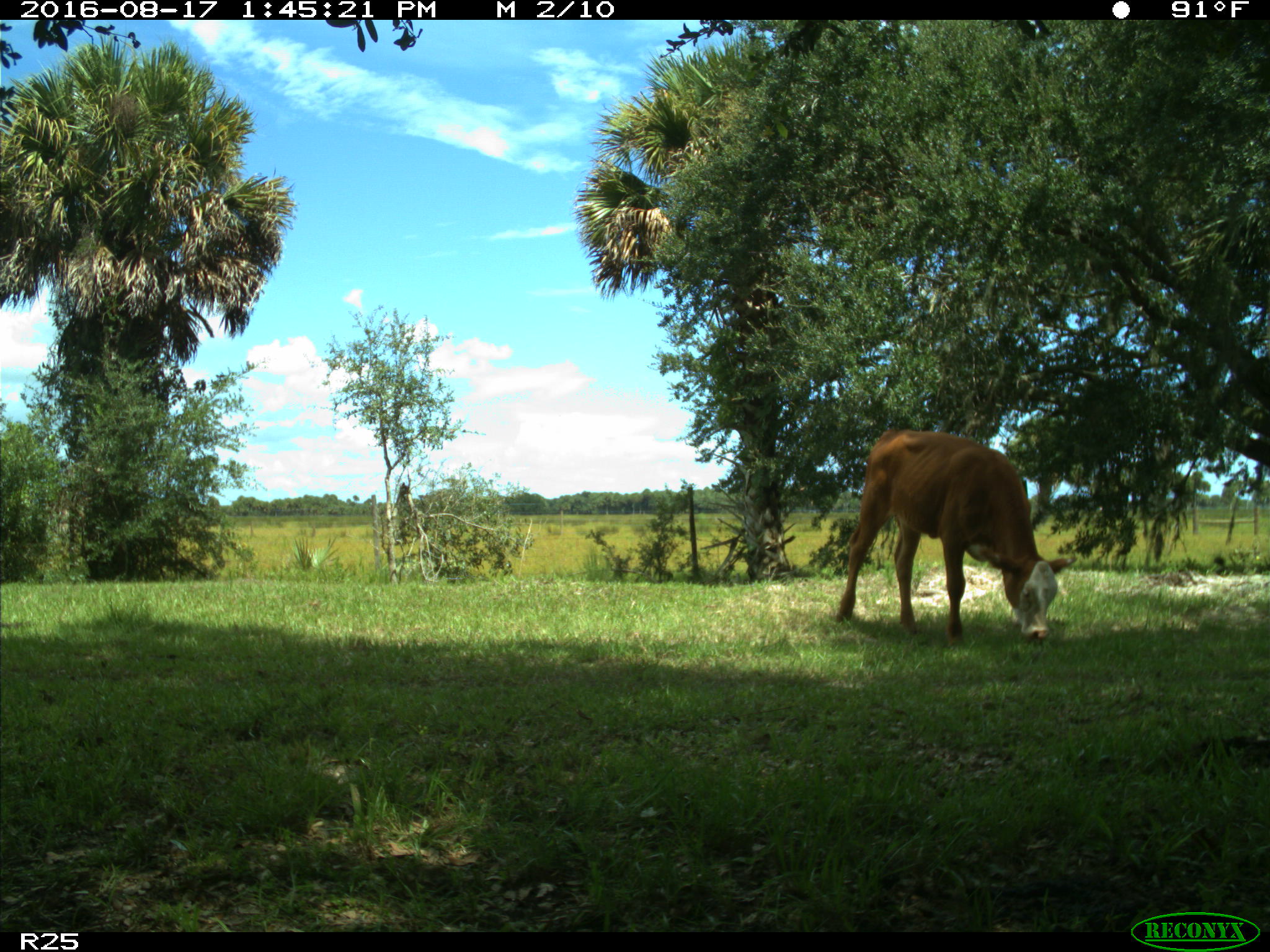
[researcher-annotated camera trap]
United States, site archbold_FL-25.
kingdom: Animalia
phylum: Chordata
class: Mammalia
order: Artiodactyla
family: Bovidae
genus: Bos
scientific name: Bos taurus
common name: domestic cow